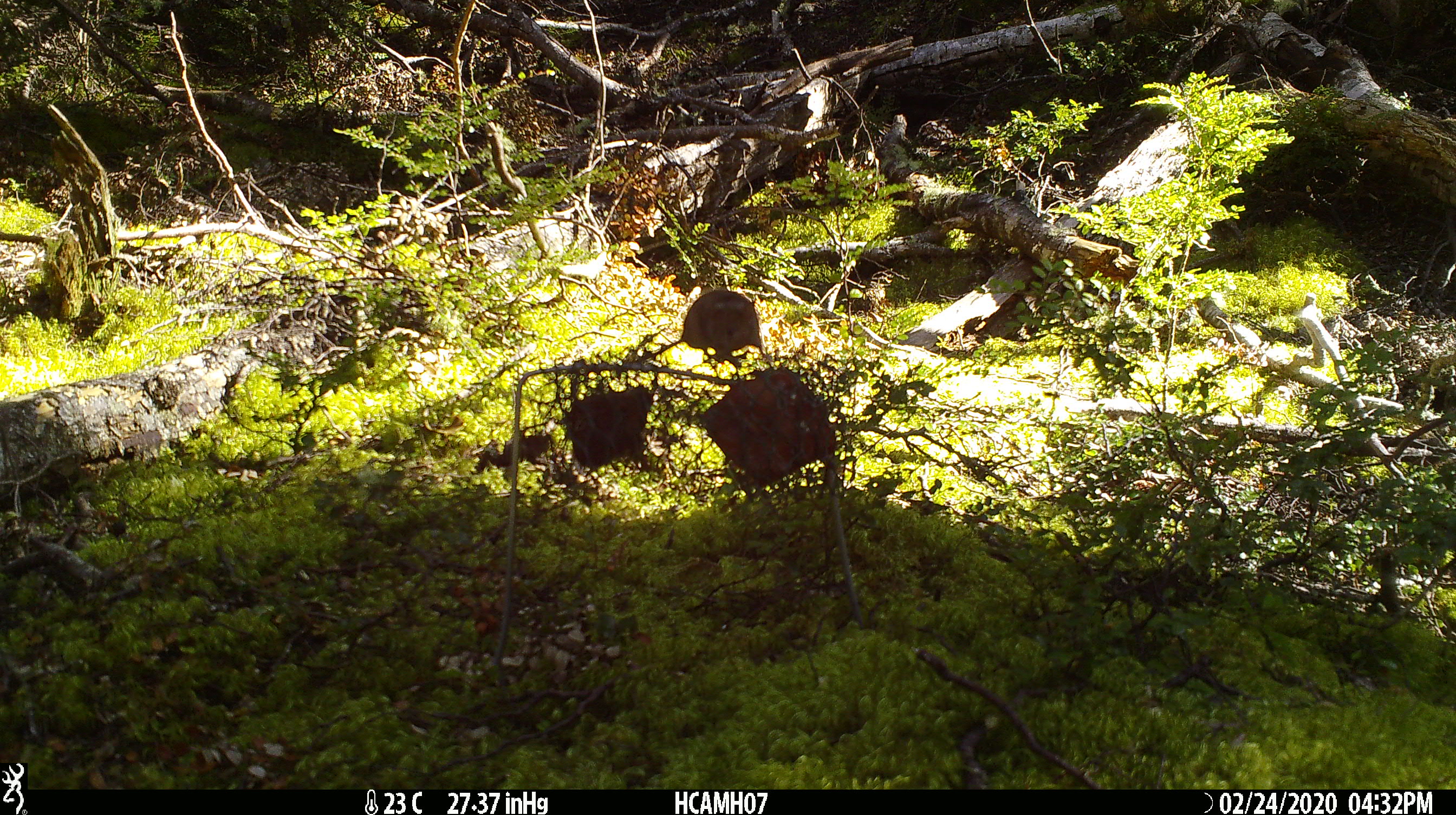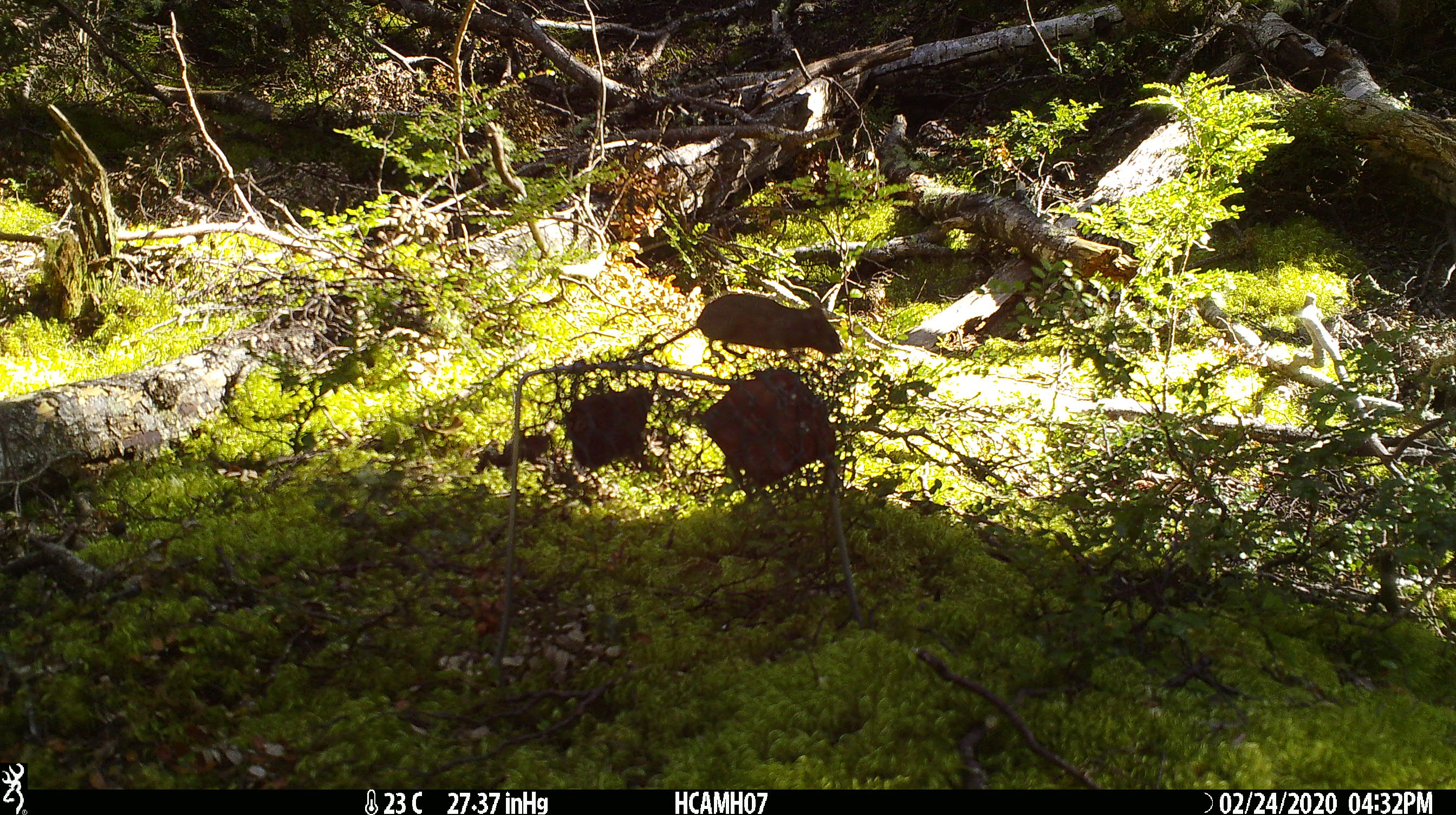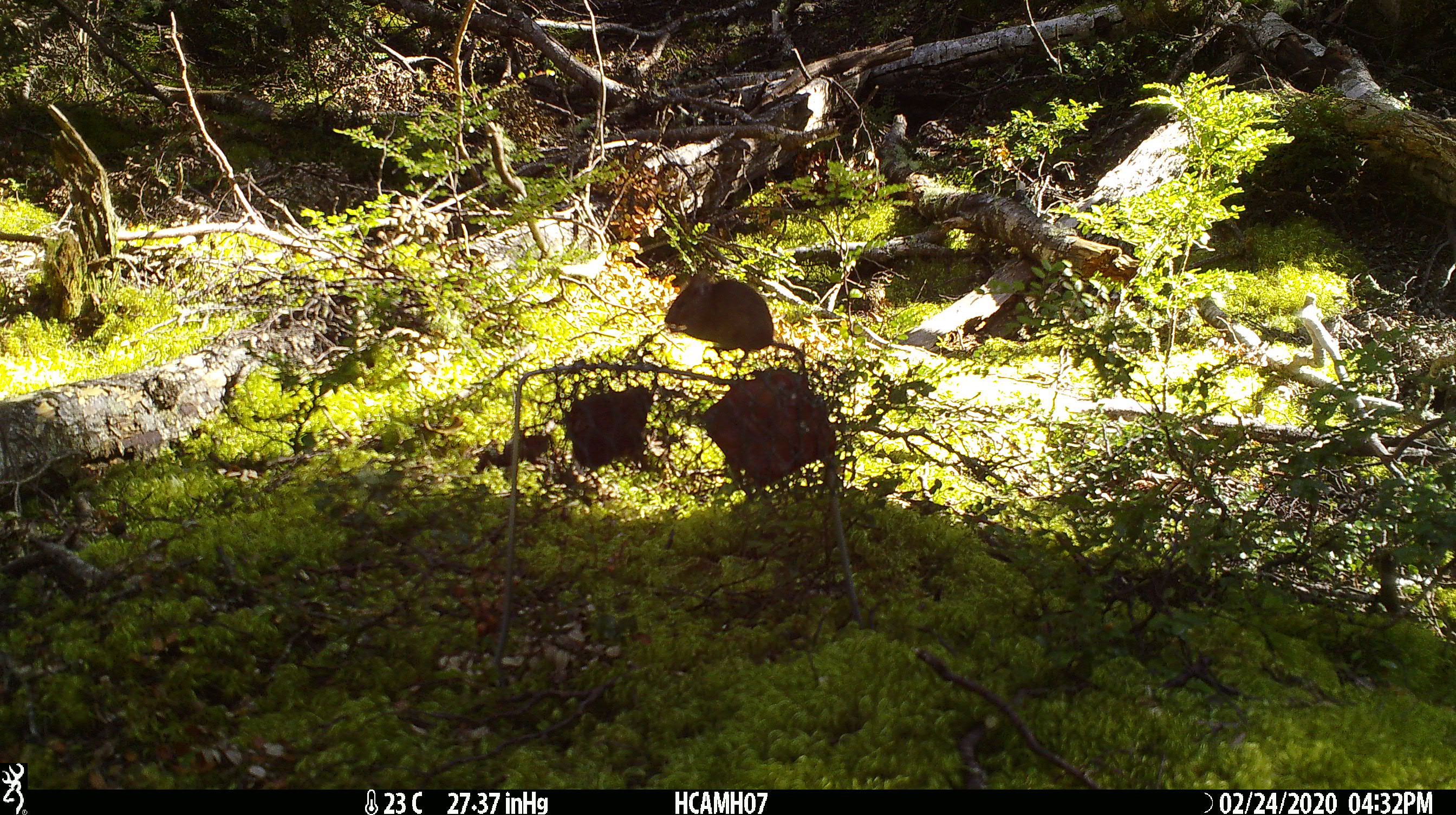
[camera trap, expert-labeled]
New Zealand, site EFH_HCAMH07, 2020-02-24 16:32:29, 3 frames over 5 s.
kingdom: Animalia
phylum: Chordata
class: Mammalia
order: Rodentia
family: Muridae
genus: Mus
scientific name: Mus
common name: mouse